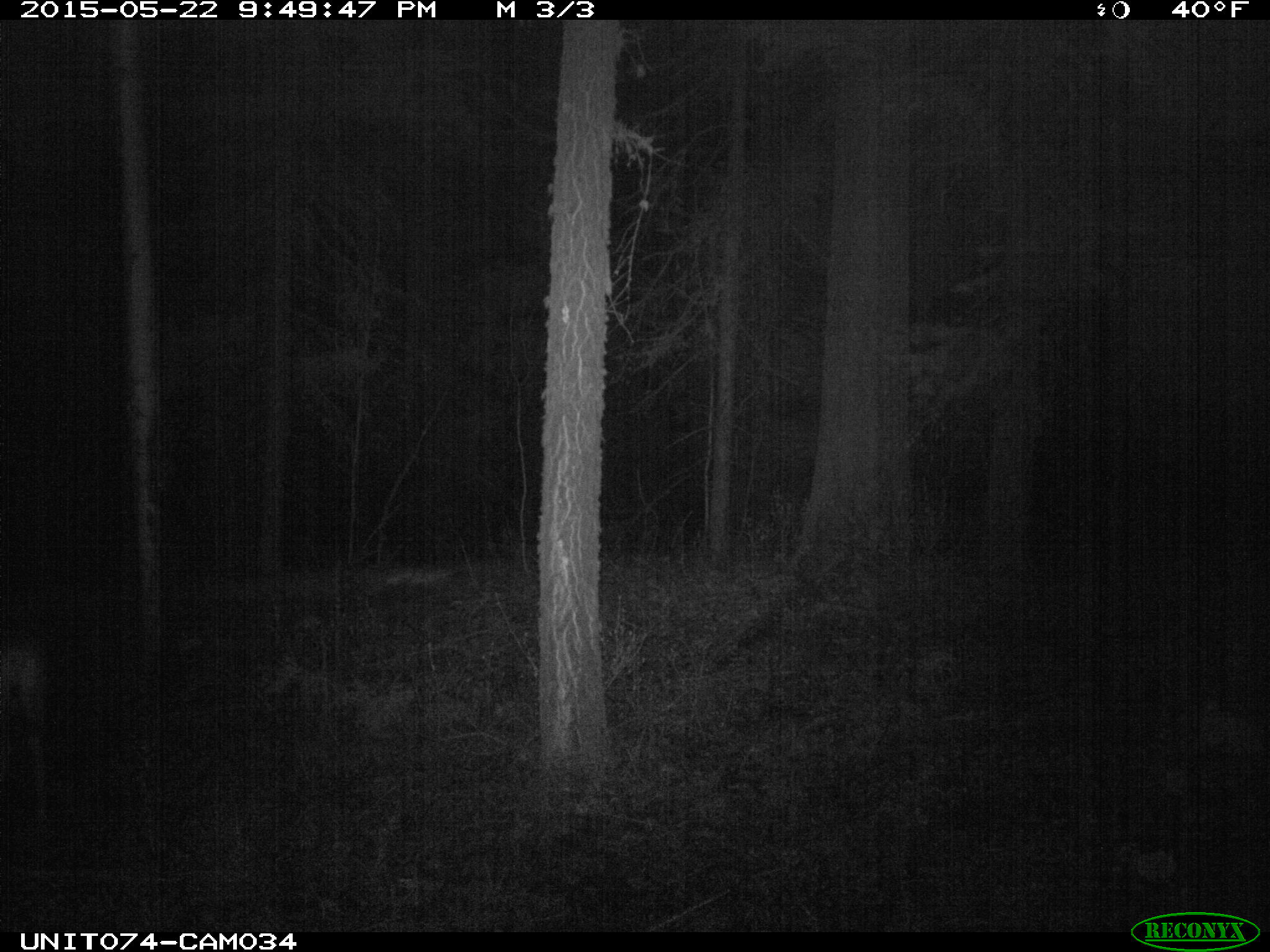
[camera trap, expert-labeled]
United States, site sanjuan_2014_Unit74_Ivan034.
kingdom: Animalia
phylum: Chordata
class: Mammalia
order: Artiodactyla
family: Cervidae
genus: Odocoileus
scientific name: Odocoileus hemionus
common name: mule deer